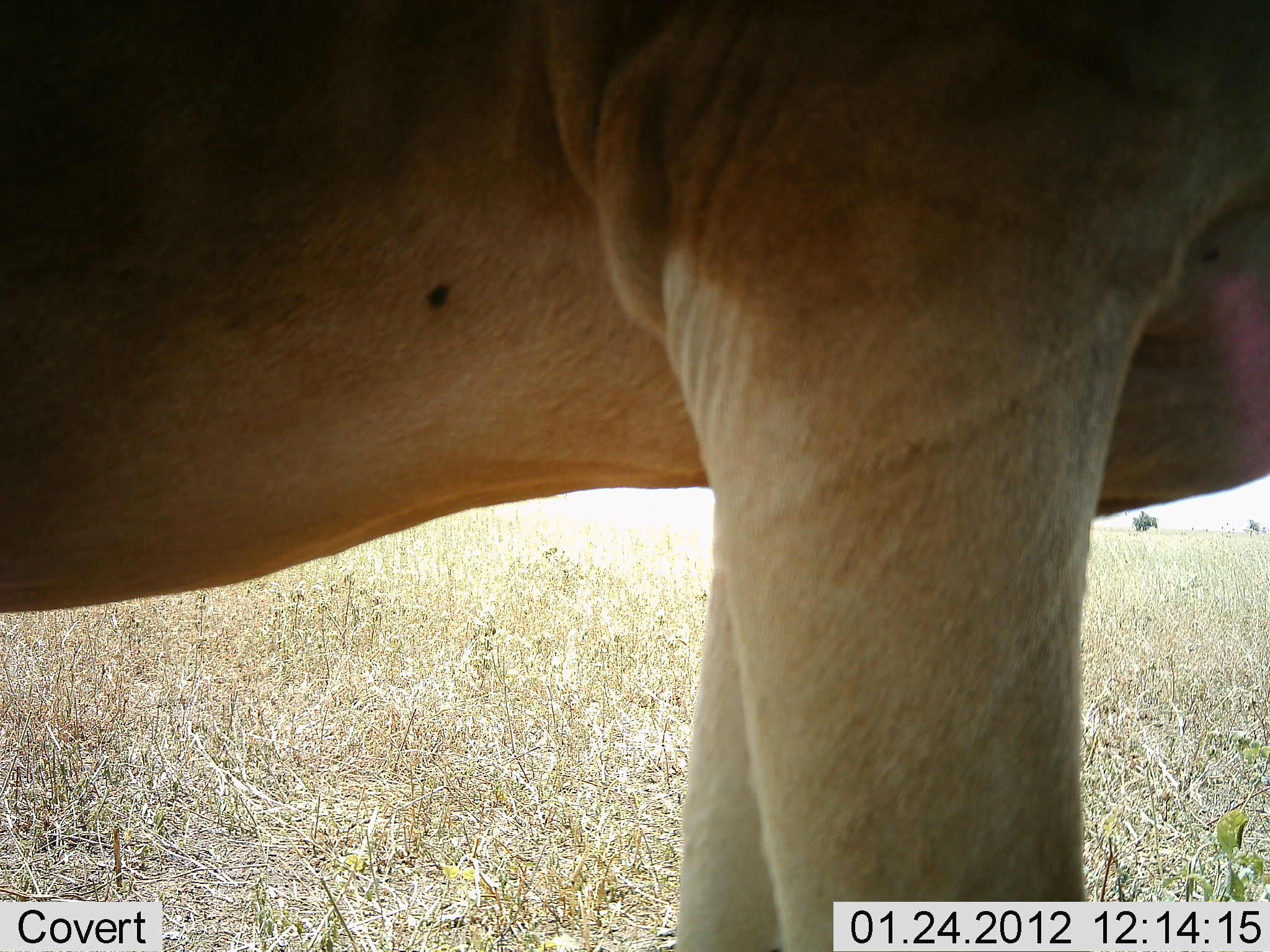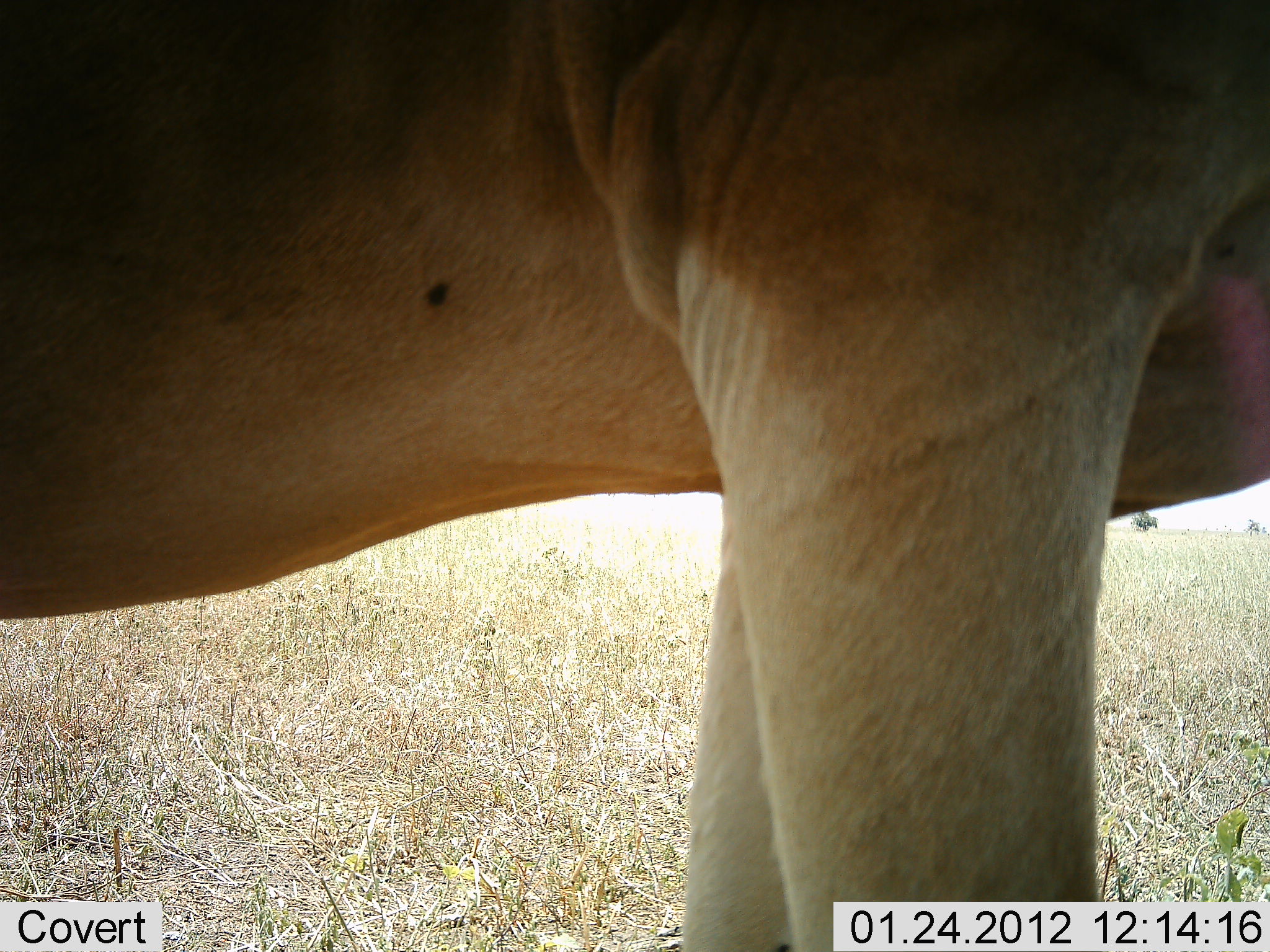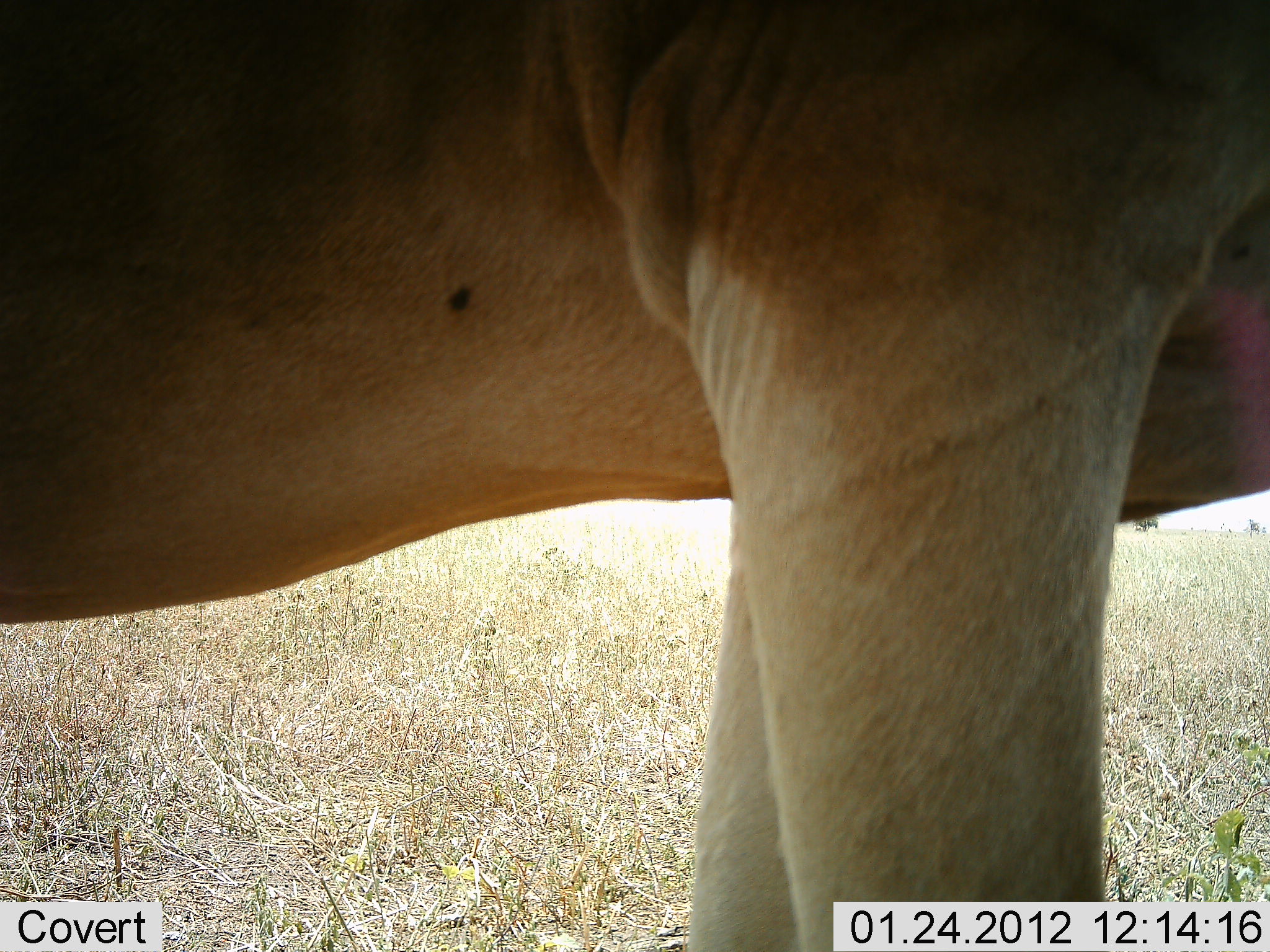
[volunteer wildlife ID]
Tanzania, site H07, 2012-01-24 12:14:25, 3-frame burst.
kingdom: Animalia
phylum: Chordata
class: Mammalia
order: Artiodactyla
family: Bovidae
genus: Alcelaphus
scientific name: Alcelaphus buselaphus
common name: hartebeest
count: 1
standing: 100%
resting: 0%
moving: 0%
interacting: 0%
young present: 0%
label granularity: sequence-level